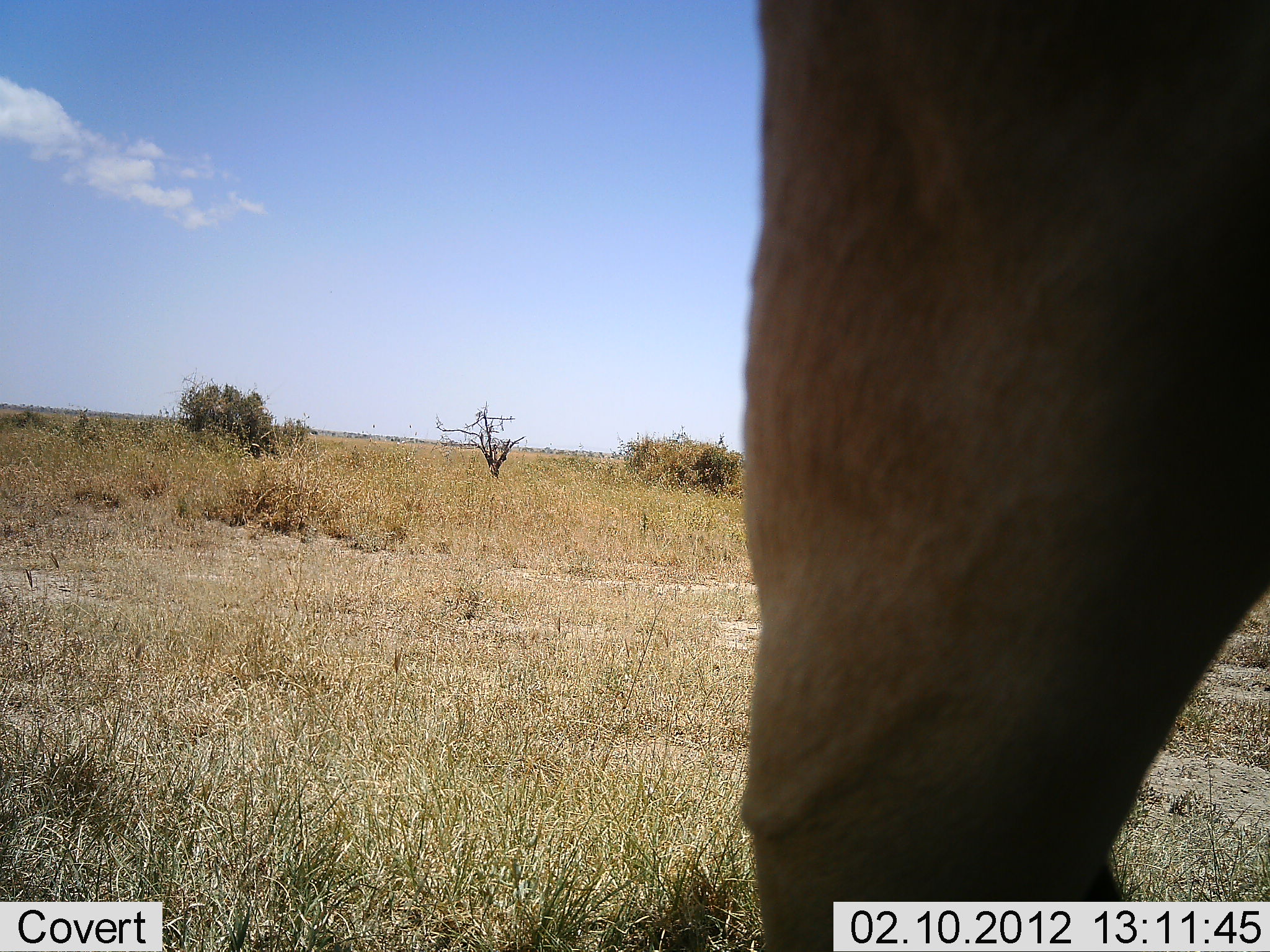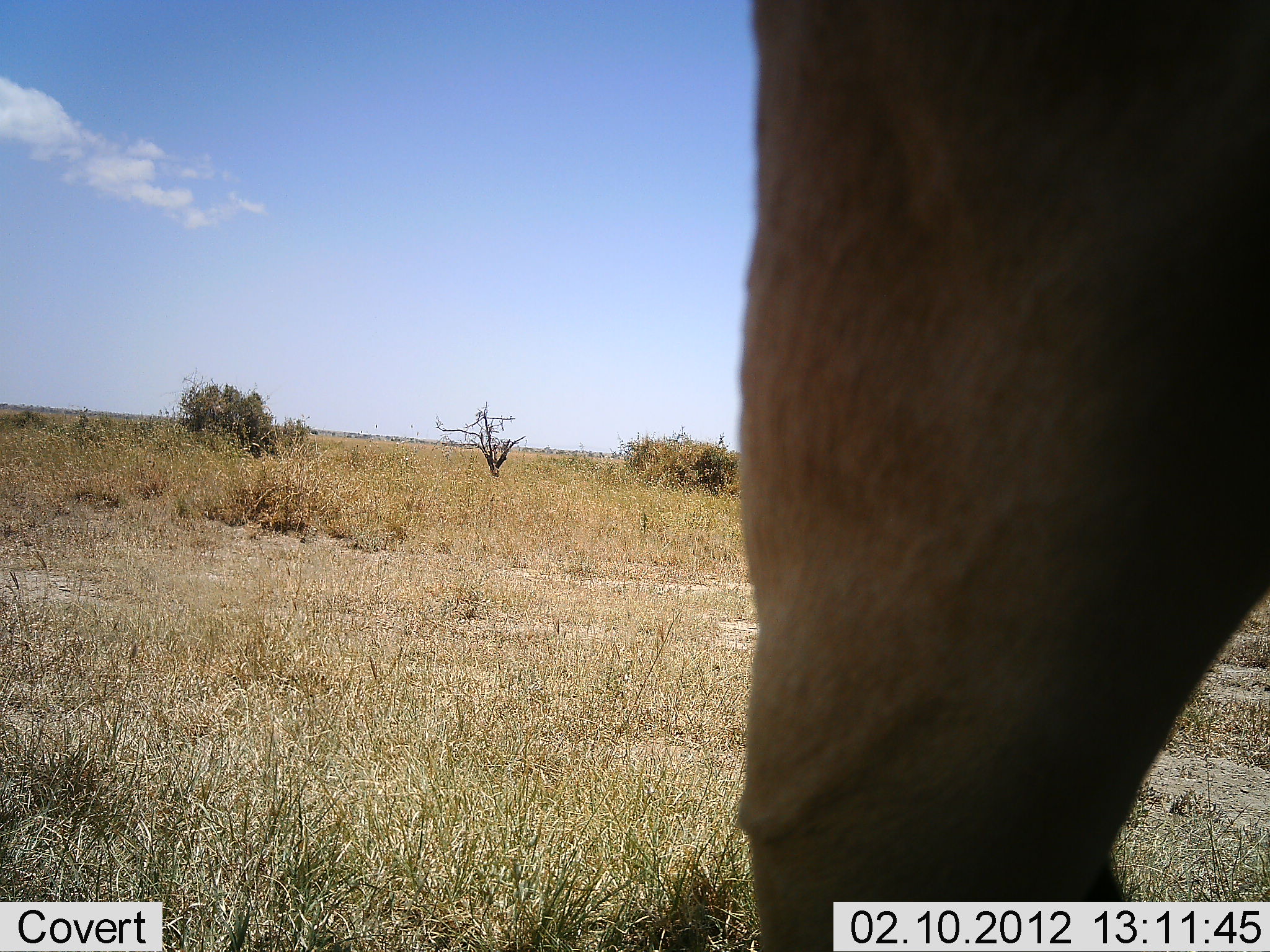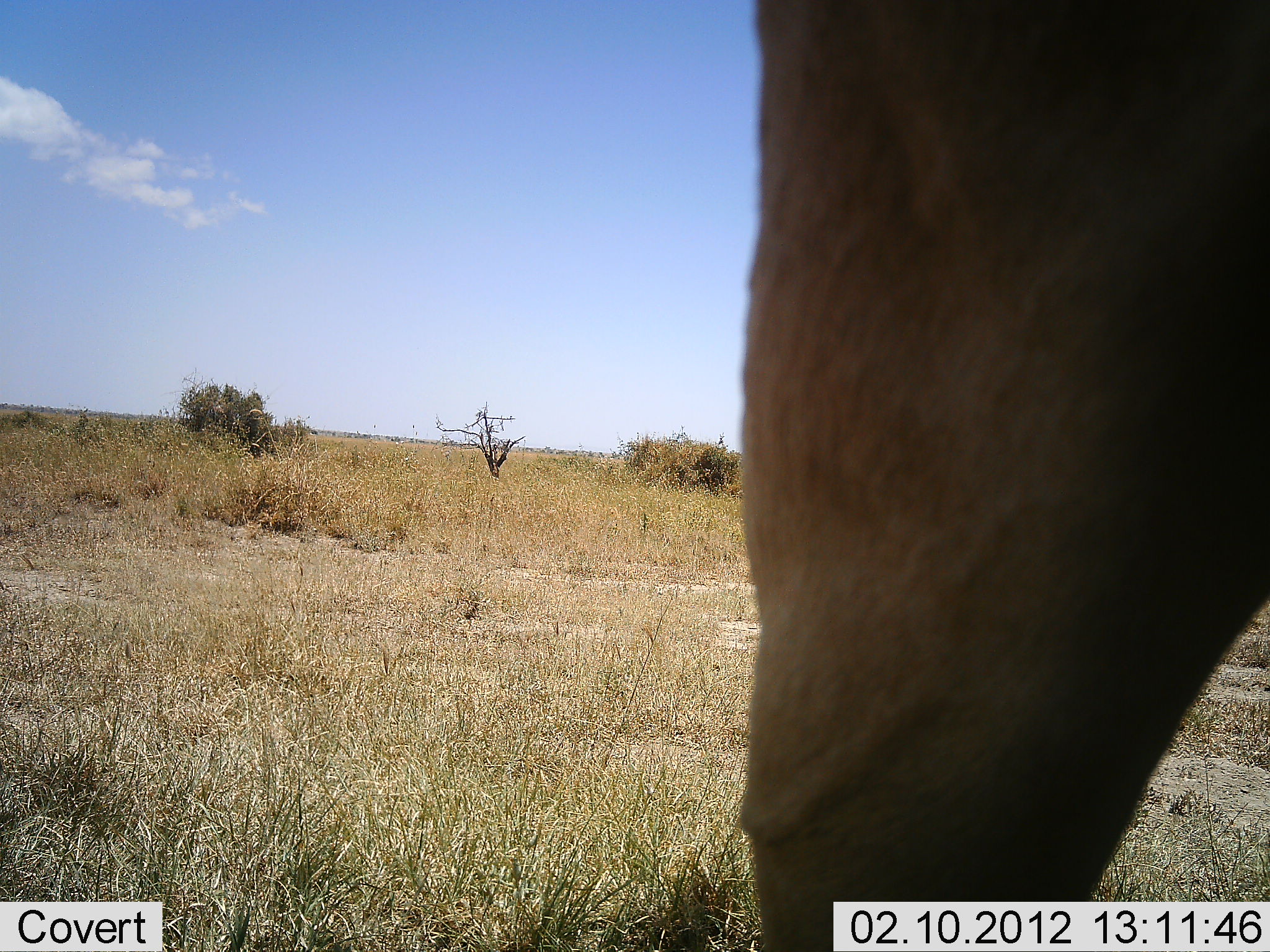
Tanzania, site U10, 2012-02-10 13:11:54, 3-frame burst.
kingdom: Animalia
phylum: Chordata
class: Mammalia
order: Artiodactyla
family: Bovidae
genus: Alcelaphus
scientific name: Alcelaphus buselaphus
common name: hartebeest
Hartebeest (Alcelaphus buselaphus), count 1. Behavior (volunteer vote fractions): standing 80%, resting 0%, moving 0%, interacting 0%. Young present (vote fraction): 0%. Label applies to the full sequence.